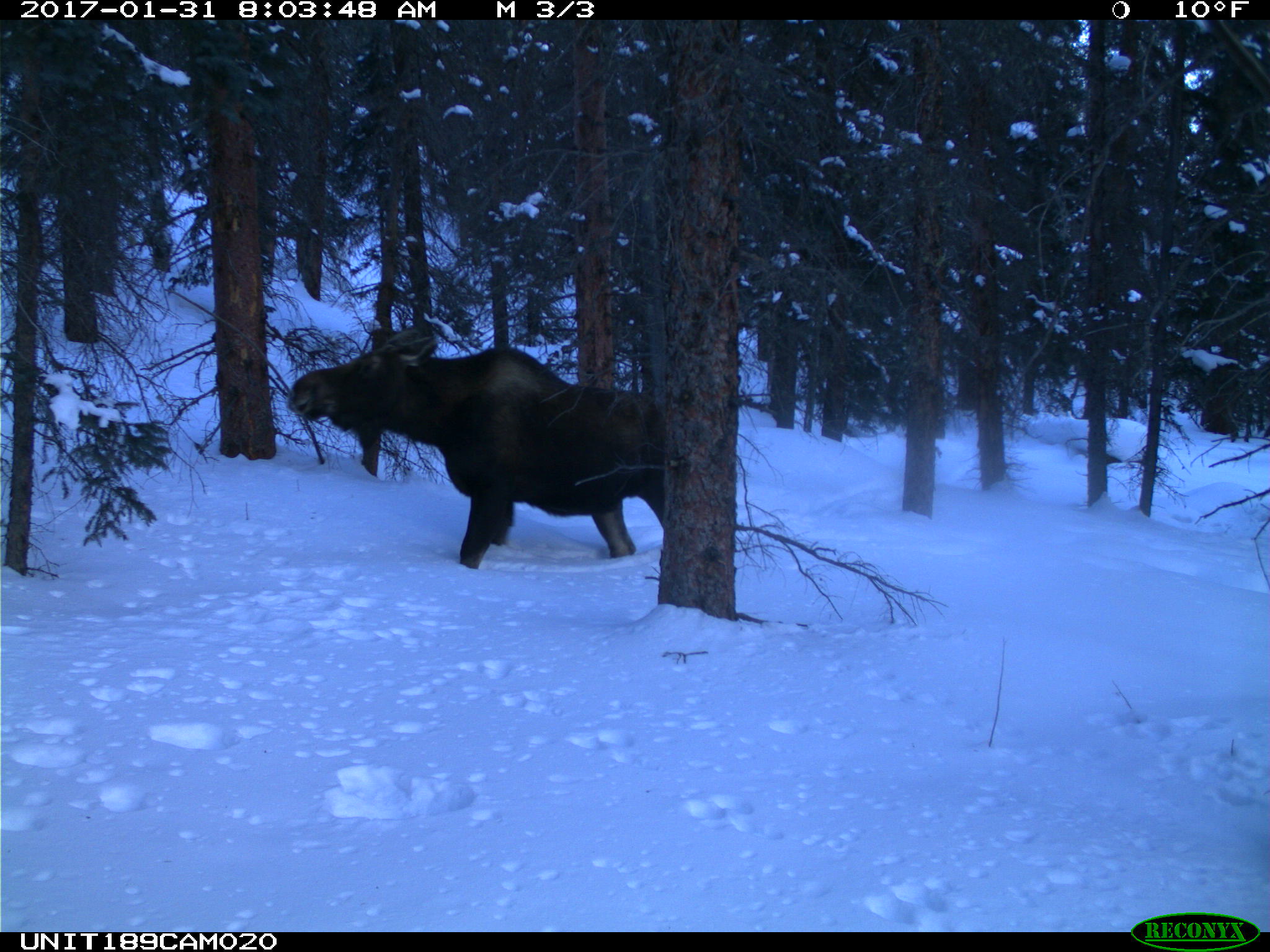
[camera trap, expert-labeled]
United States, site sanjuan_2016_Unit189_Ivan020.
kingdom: Animalia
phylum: Chordata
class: Mammalia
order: Artiodactyla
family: Cervidae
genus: Alces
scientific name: Alces alces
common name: moose